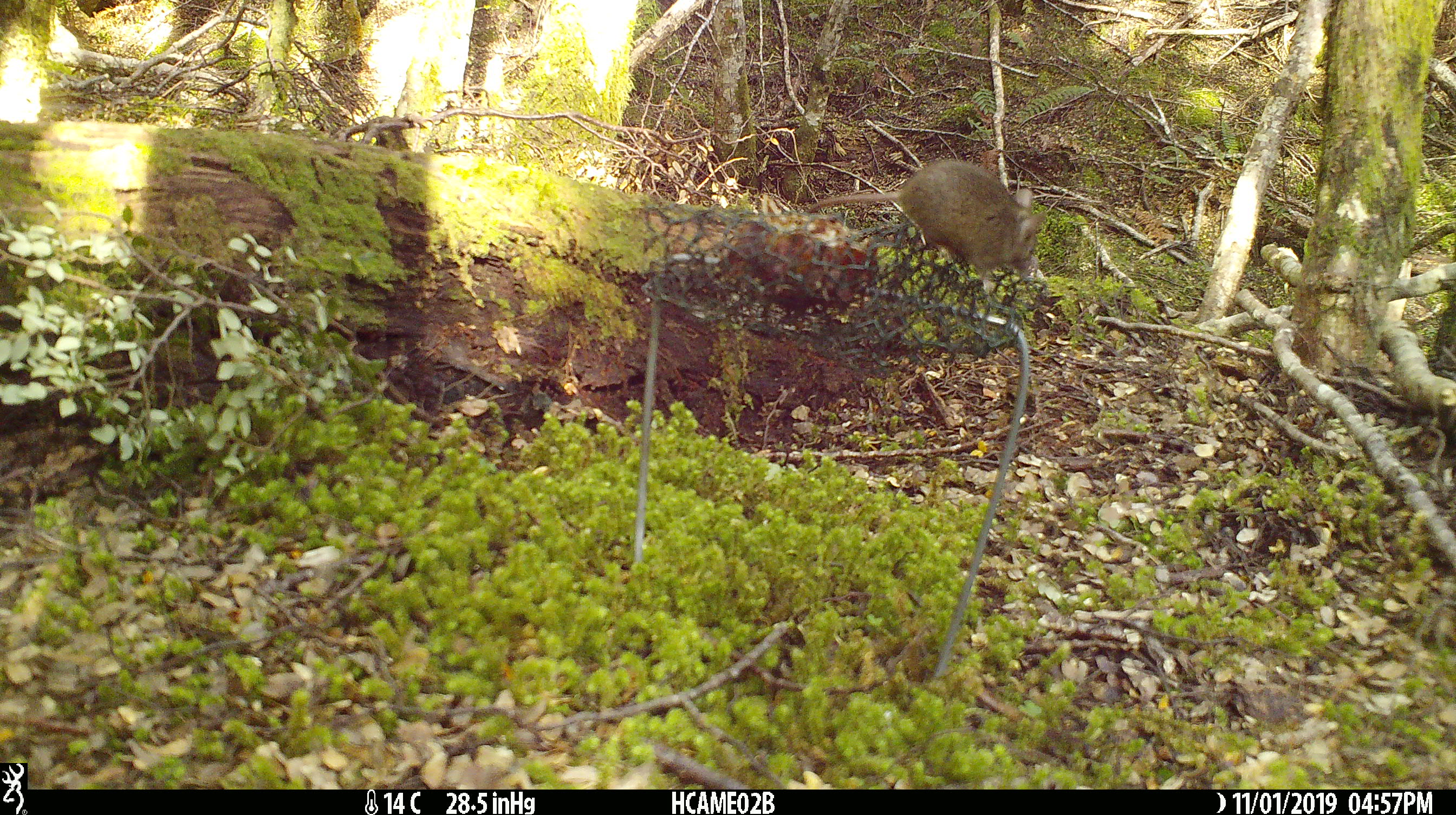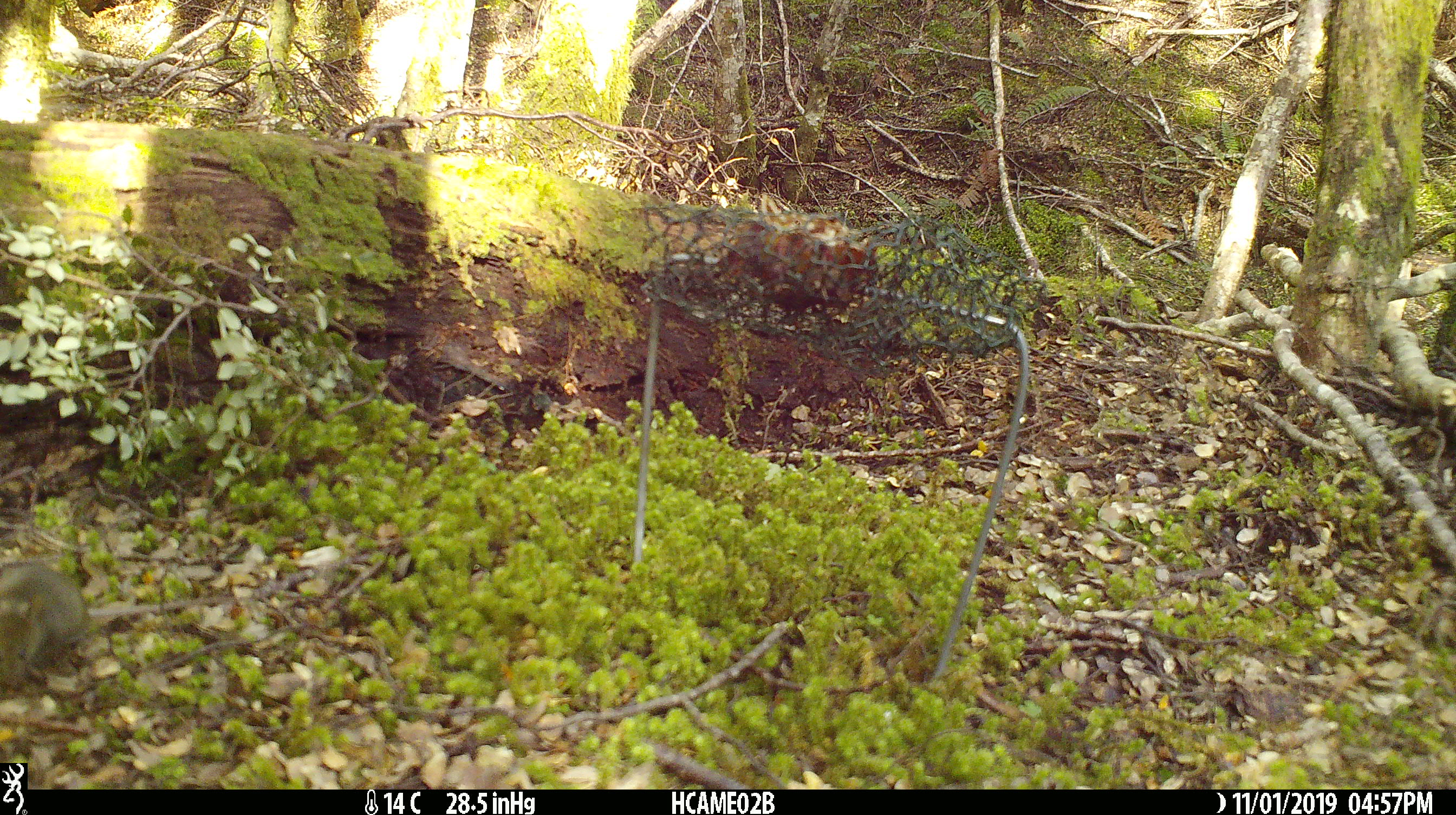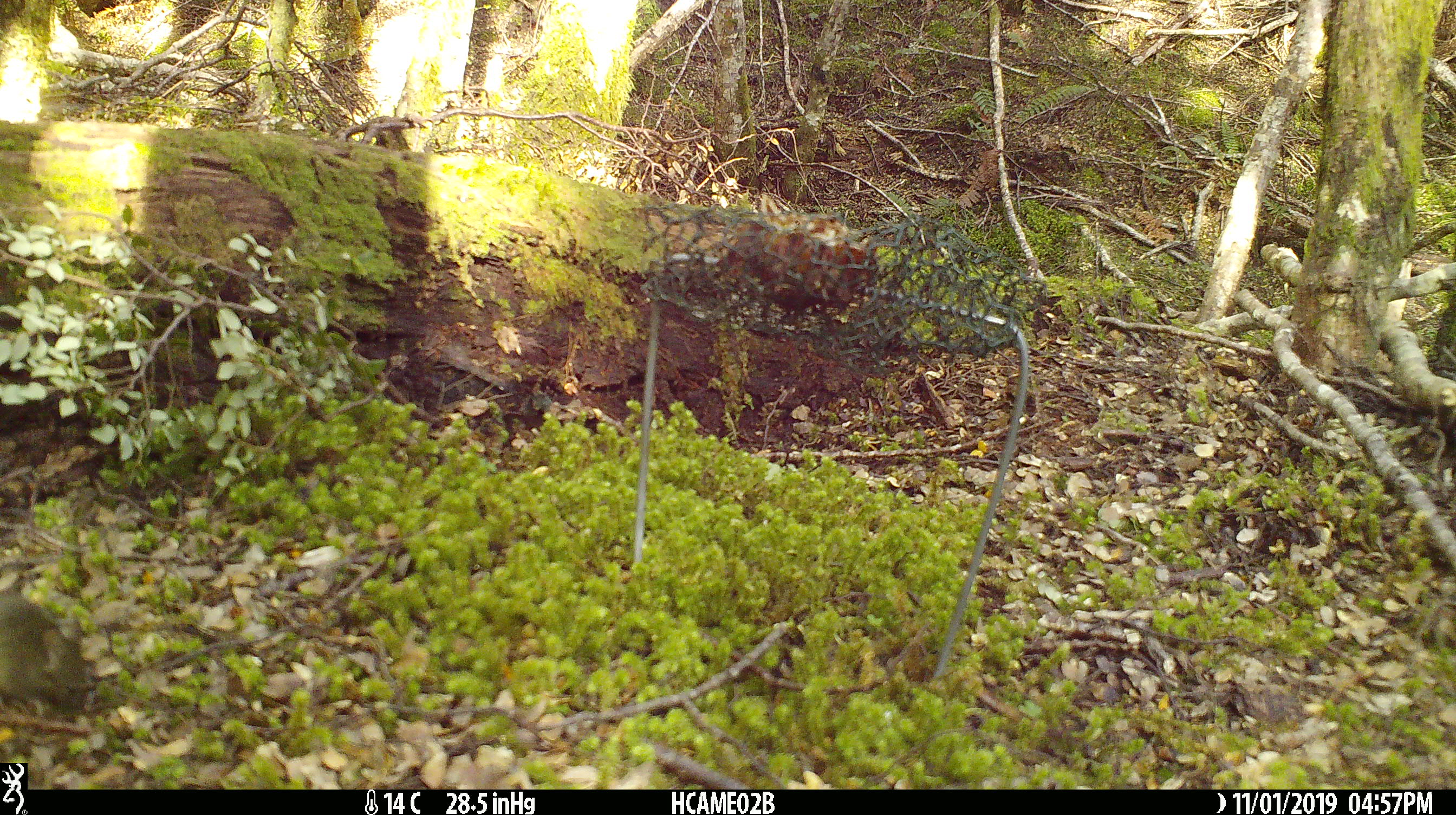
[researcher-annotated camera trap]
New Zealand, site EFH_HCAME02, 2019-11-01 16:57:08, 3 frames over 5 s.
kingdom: Animalia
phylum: Chordata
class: Mammalia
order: Rodentia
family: Muridae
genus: Mus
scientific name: Mus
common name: mouse